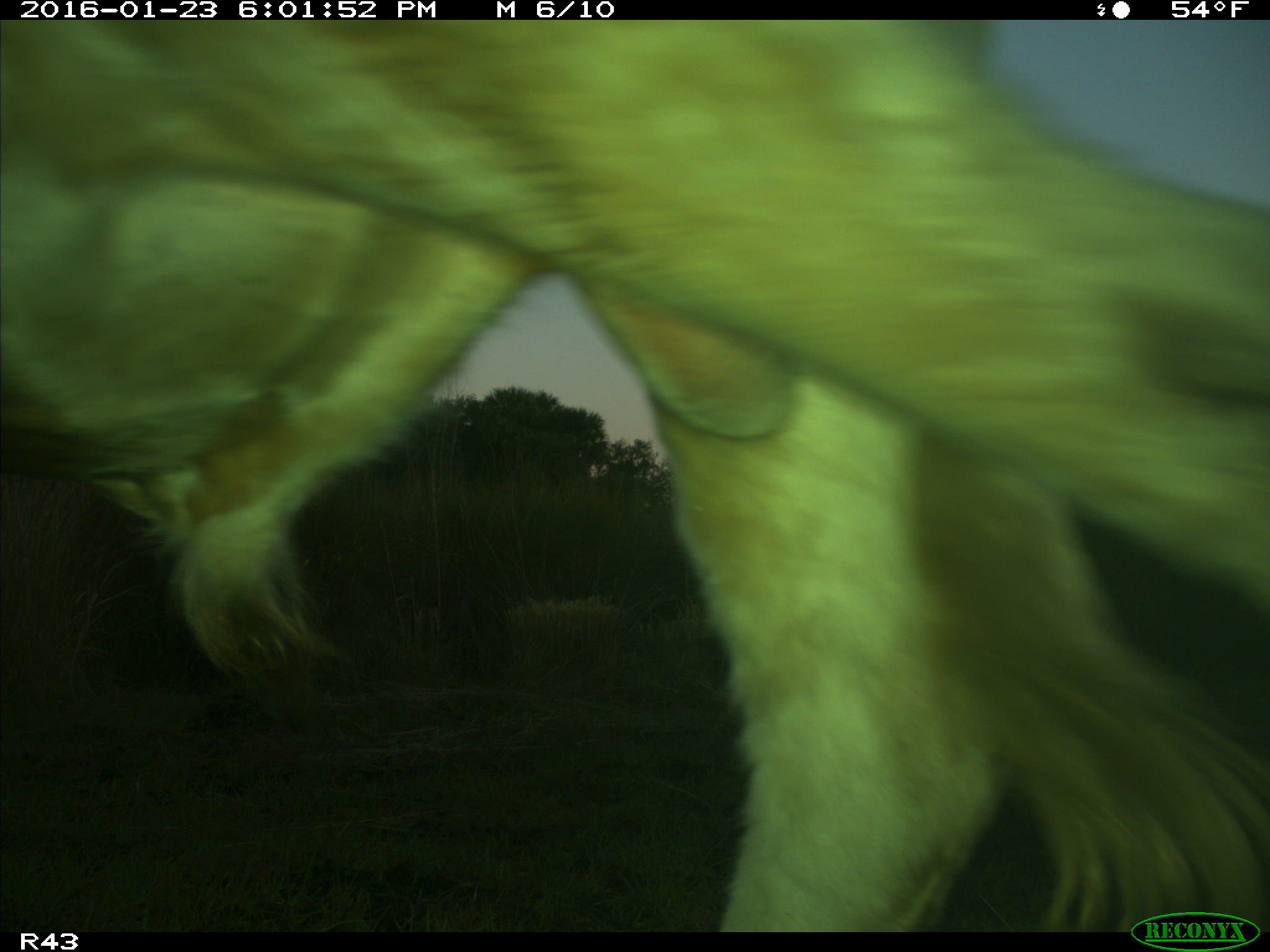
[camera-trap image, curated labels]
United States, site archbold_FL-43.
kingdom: Animalia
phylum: Chordata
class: Mammalia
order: Artiodactyla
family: Bovidae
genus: Bos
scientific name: Bos taurus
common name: domestic cow